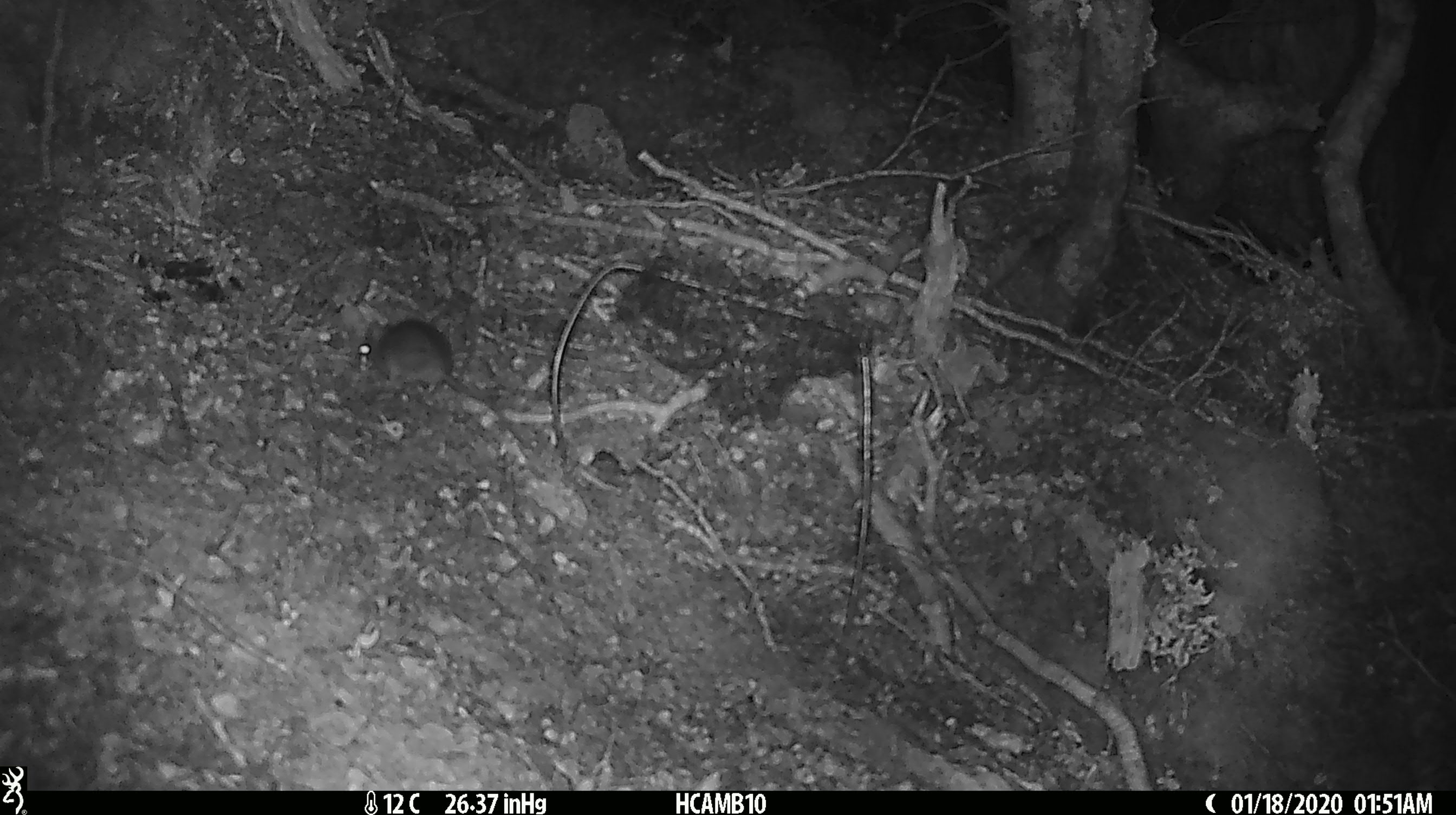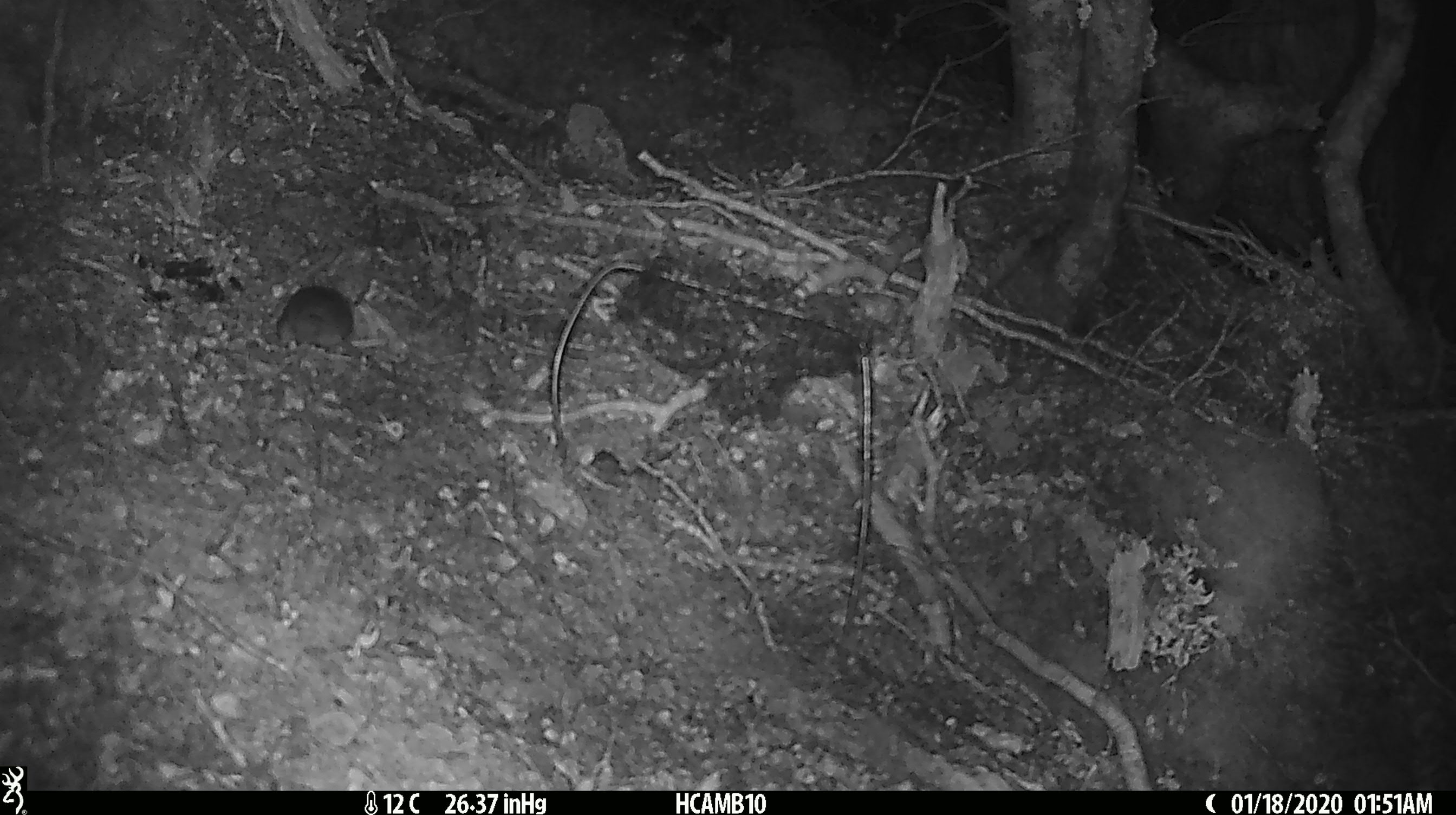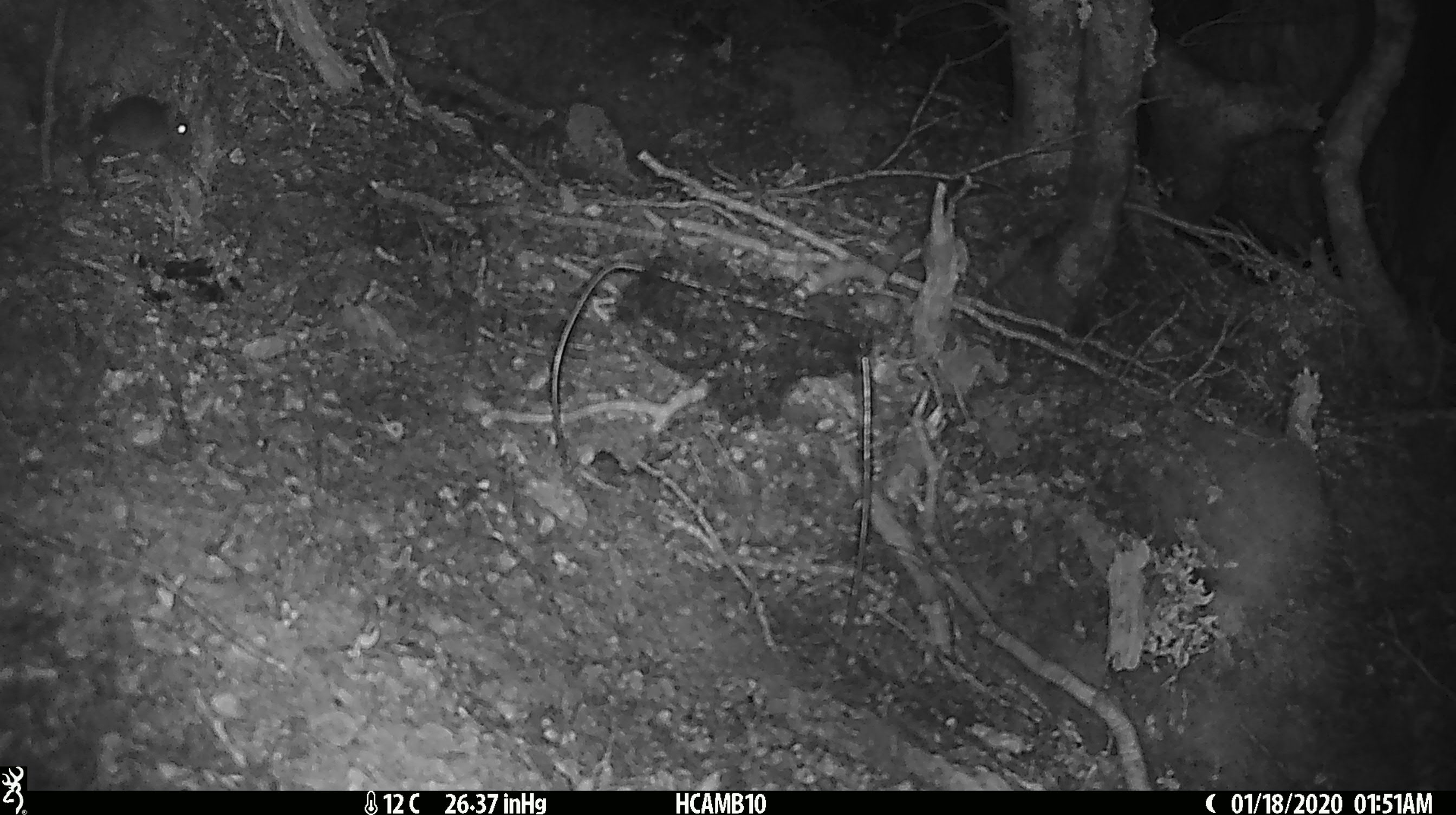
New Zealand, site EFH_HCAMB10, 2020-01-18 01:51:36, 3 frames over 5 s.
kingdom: Animalia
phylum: Chordata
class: Mammalia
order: Rodentia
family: Muridae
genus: Mus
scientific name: Mus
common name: mouse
Mouse (Mus).